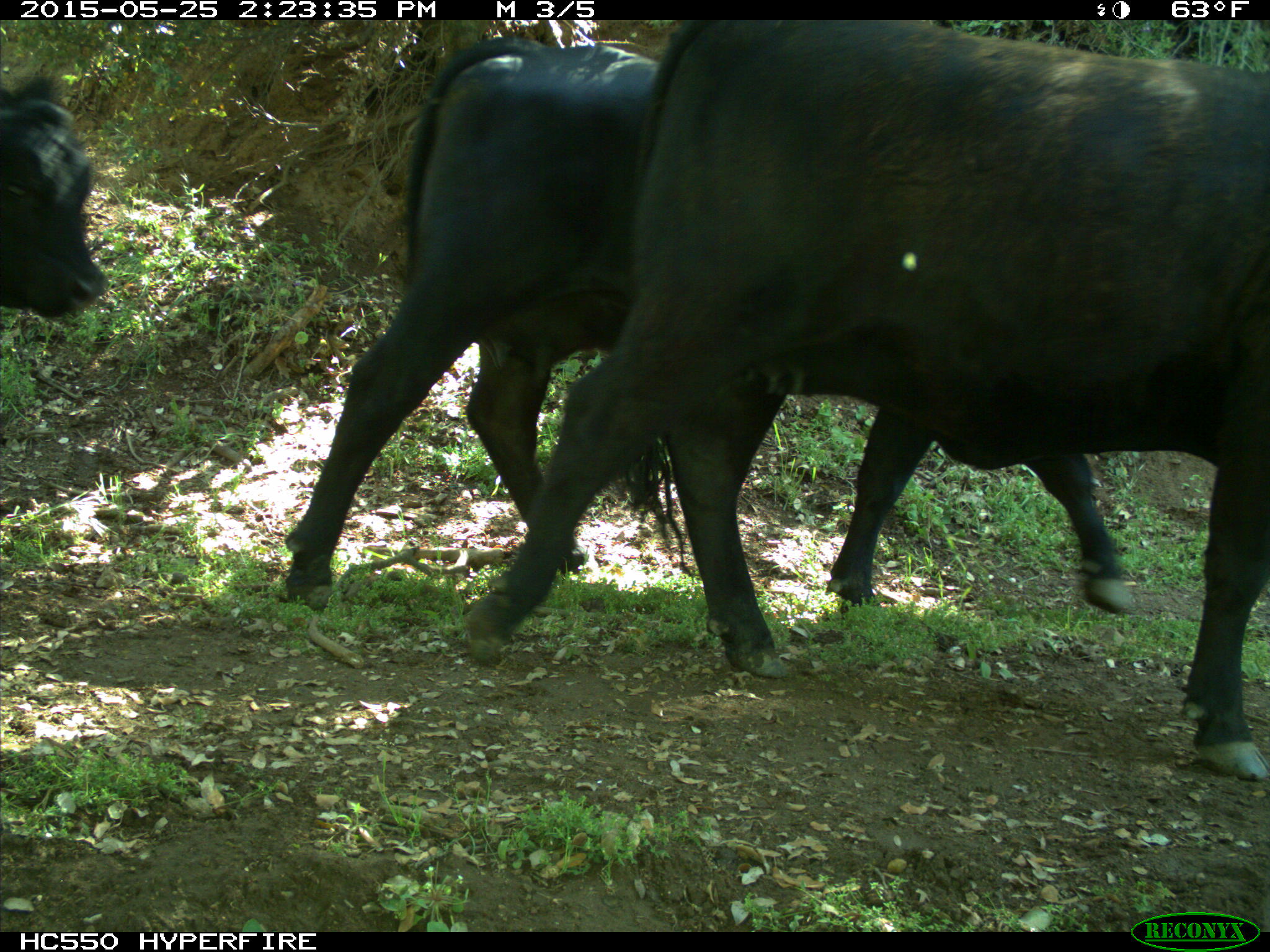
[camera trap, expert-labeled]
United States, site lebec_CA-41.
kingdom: Animalia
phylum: Chordata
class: Mammalia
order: Artiodactyla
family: Bovidae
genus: Bos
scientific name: Bos taurus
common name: domestic cow